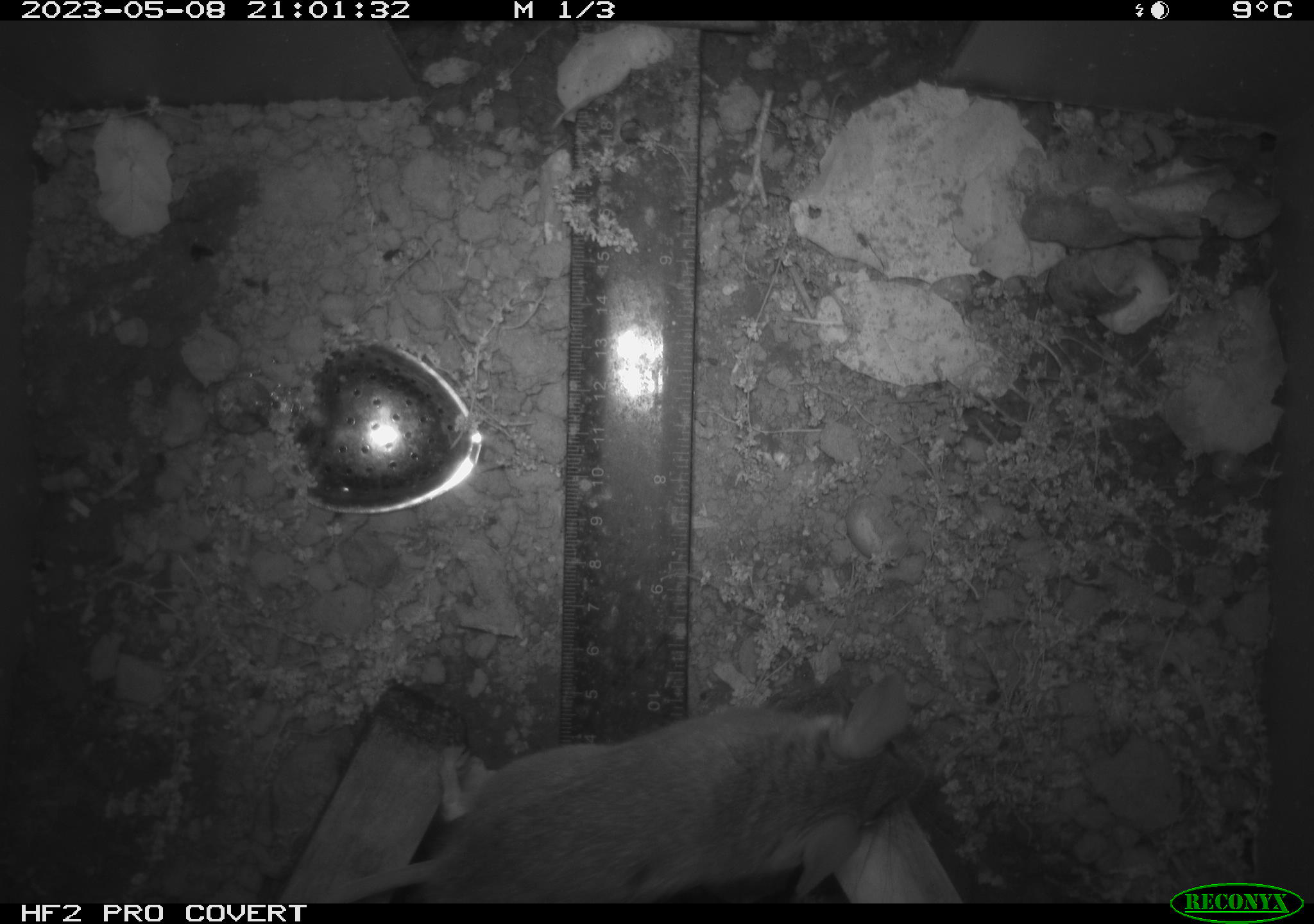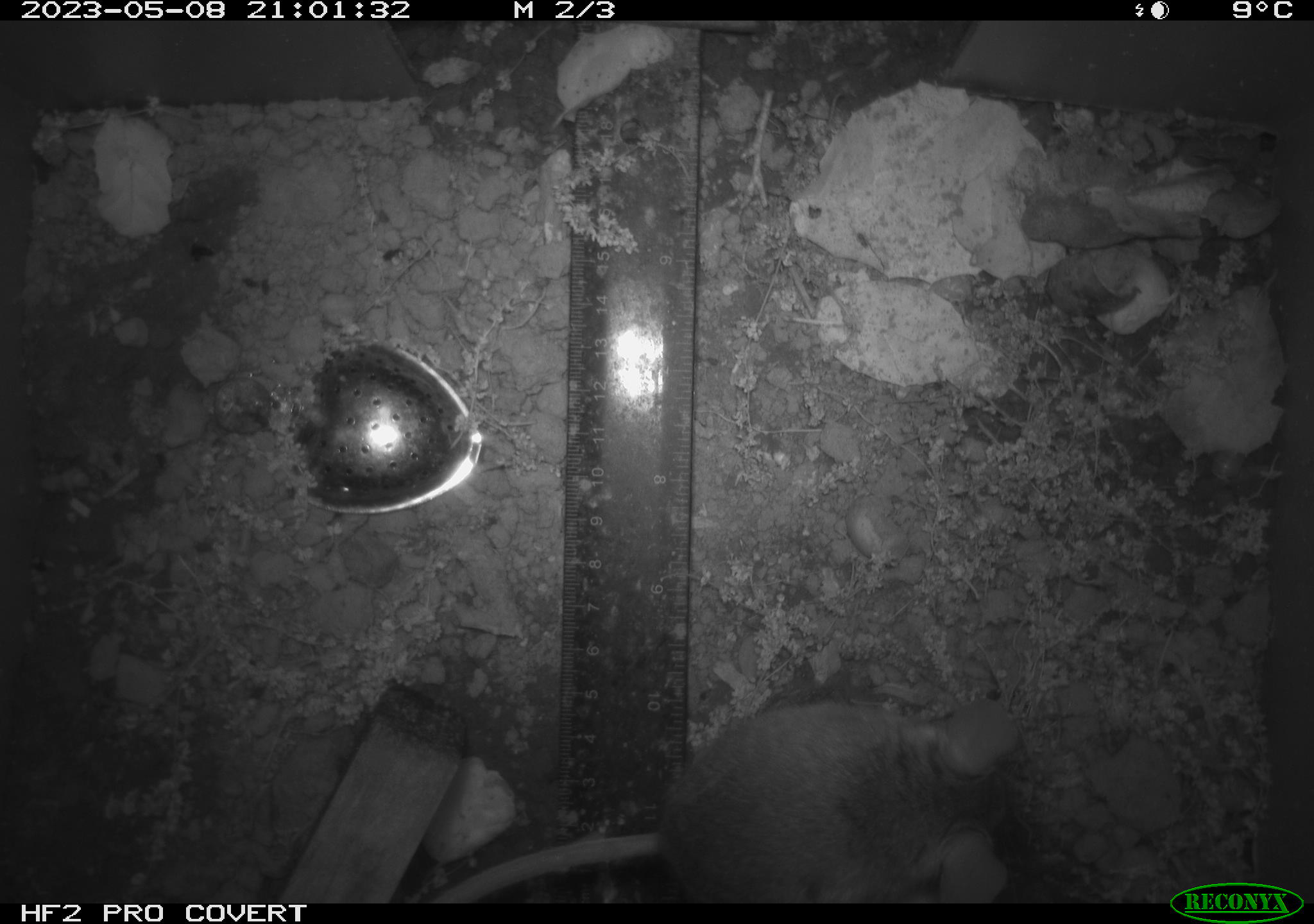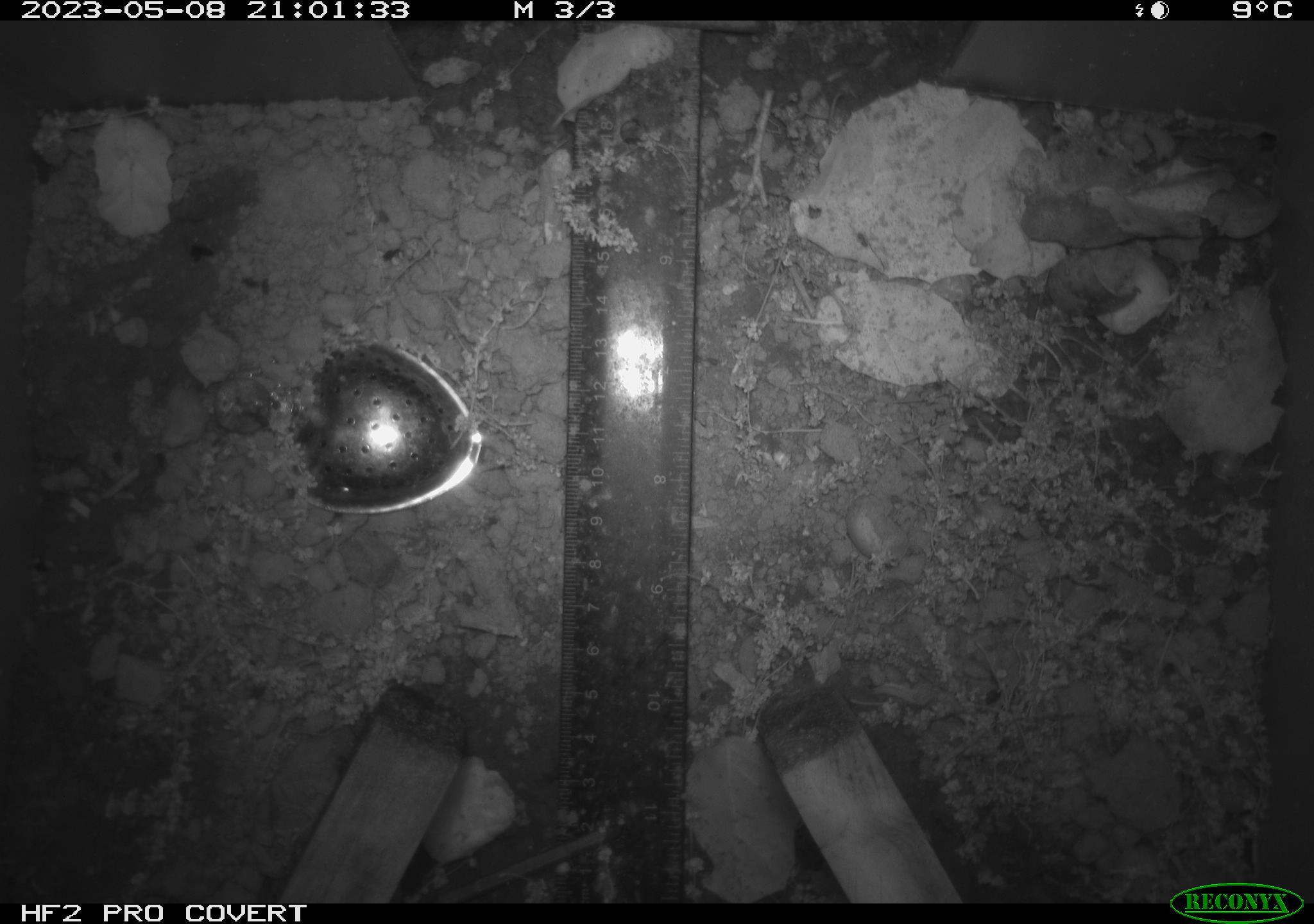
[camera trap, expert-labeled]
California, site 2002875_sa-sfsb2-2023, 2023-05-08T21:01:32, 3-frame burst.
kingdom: Animalia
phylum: Chordata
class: Mammalia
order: Rodentia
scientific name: Rodentia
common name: mouse species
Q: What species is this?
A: Mouse species (Rodentia).